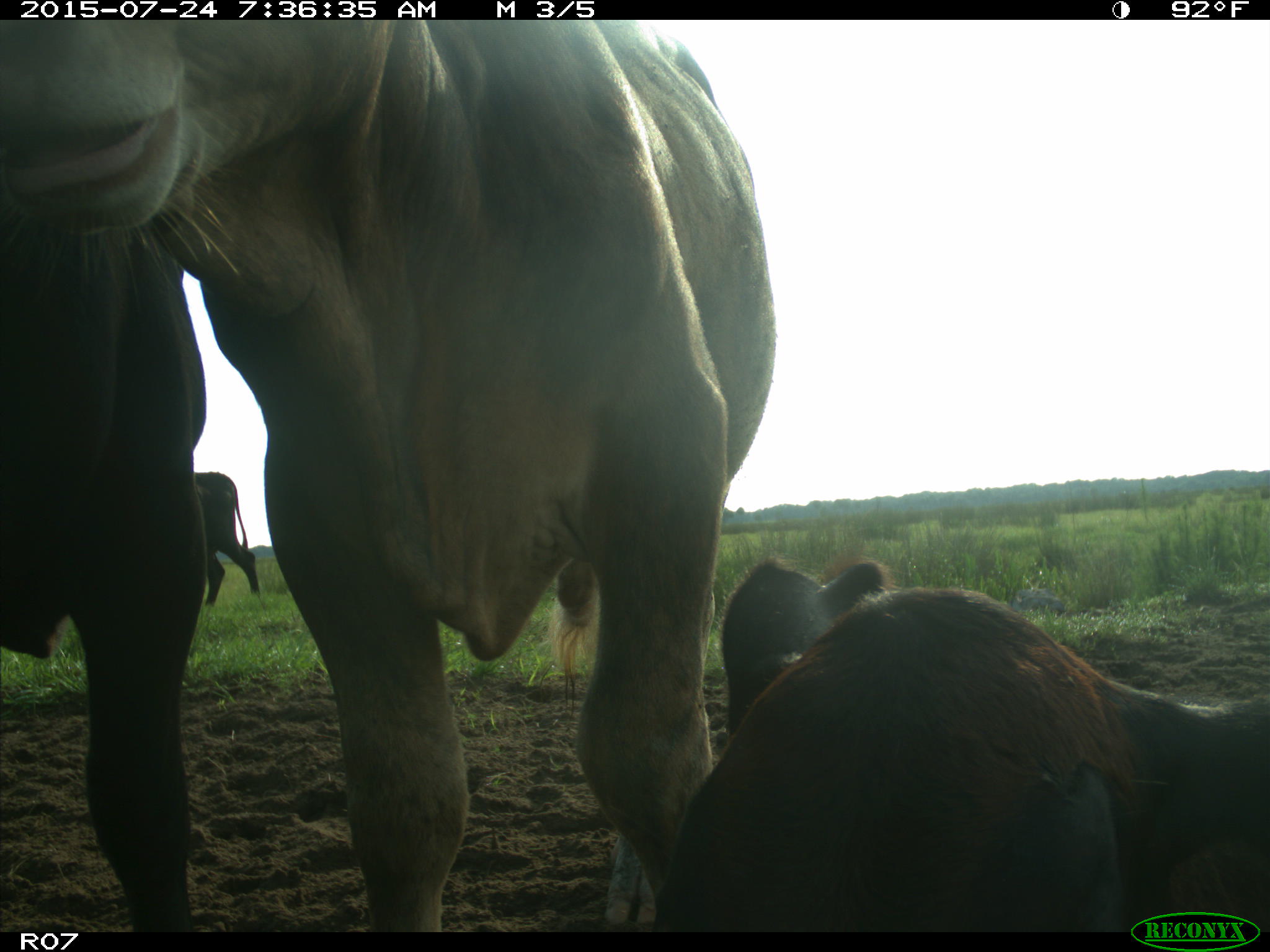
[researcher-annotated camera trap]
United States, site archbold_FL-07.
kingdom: Animalia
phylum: Chordata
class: Mammalia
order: Artiodactyla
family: Bovidae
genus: Bos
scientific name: Bos taurus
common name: domestic cow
Bos taurus (domestic cow).